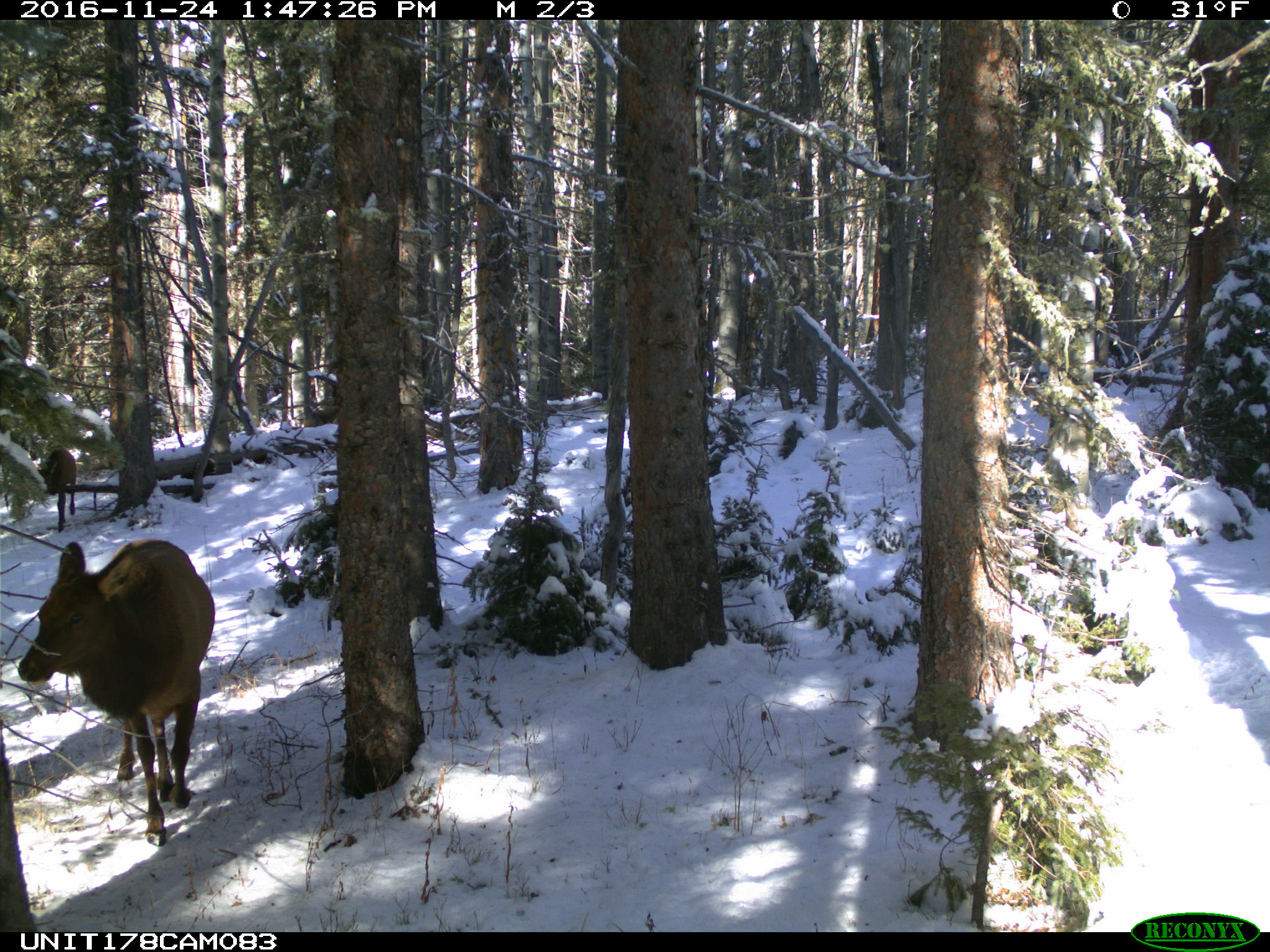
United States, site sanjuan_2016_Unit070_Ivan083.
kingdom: Animalia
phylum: Chordata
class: Mammalia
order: Artiodactyla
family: Cervidae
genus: Cervus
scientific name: Cervus elaphus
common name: red deer